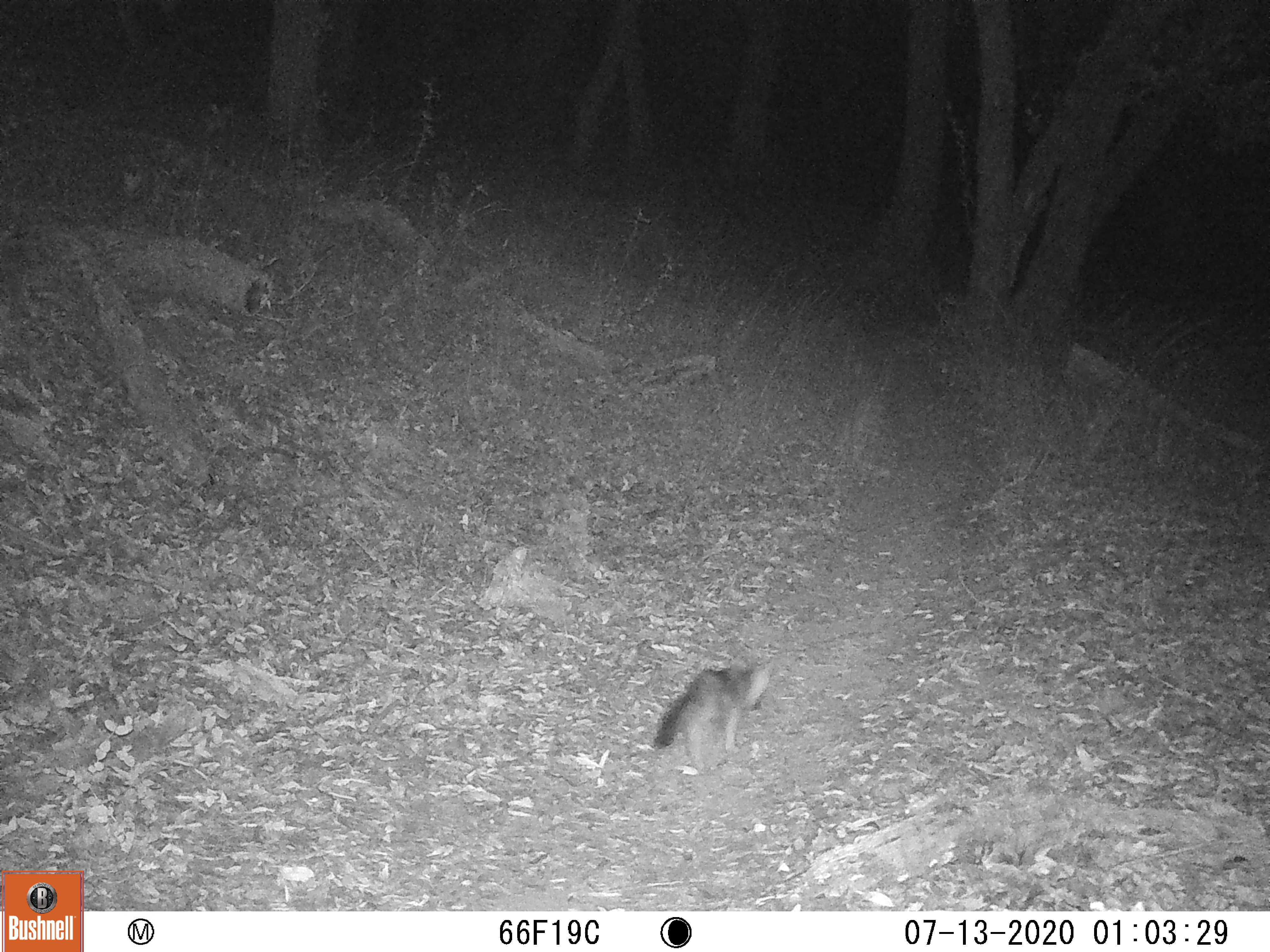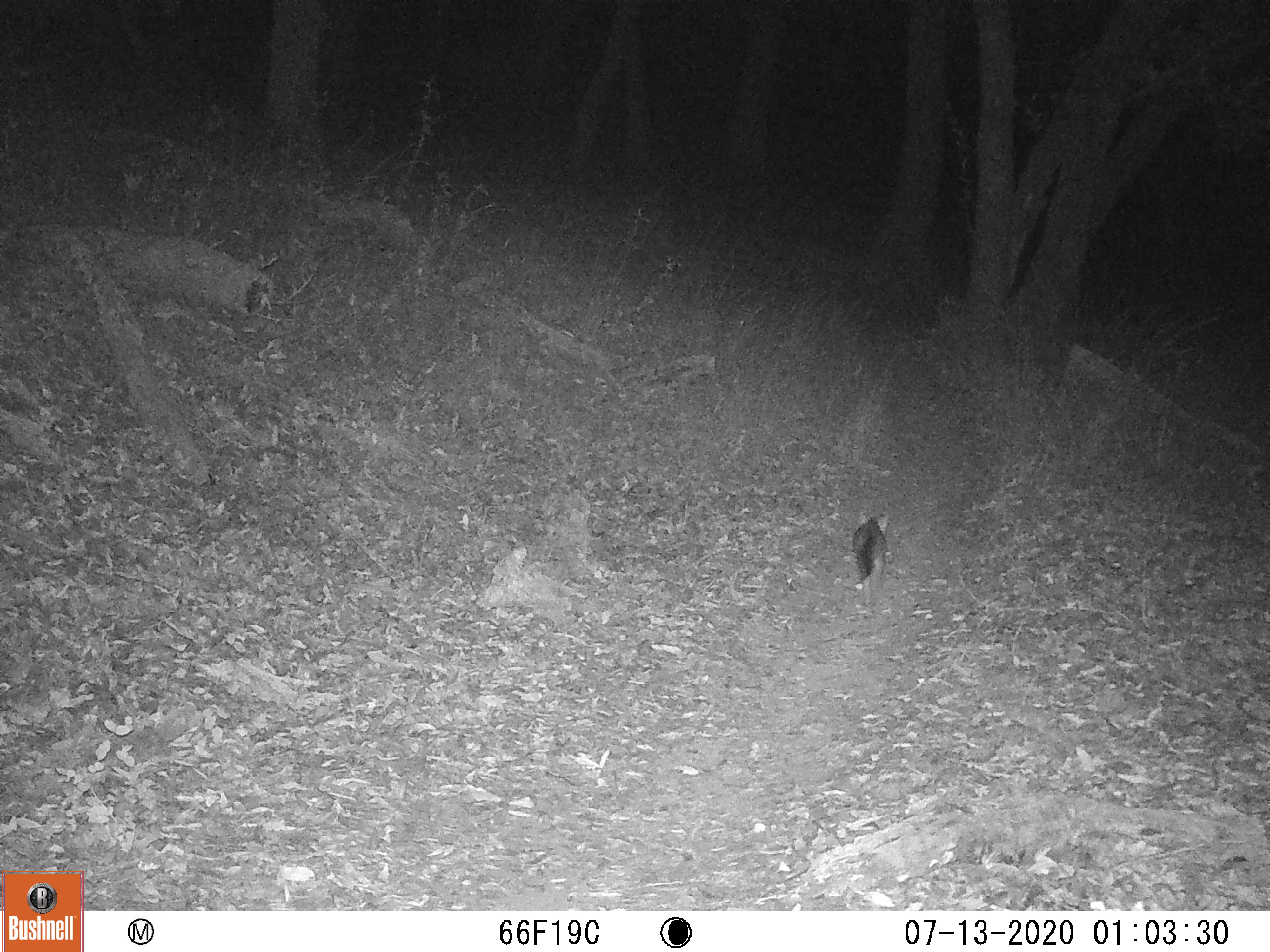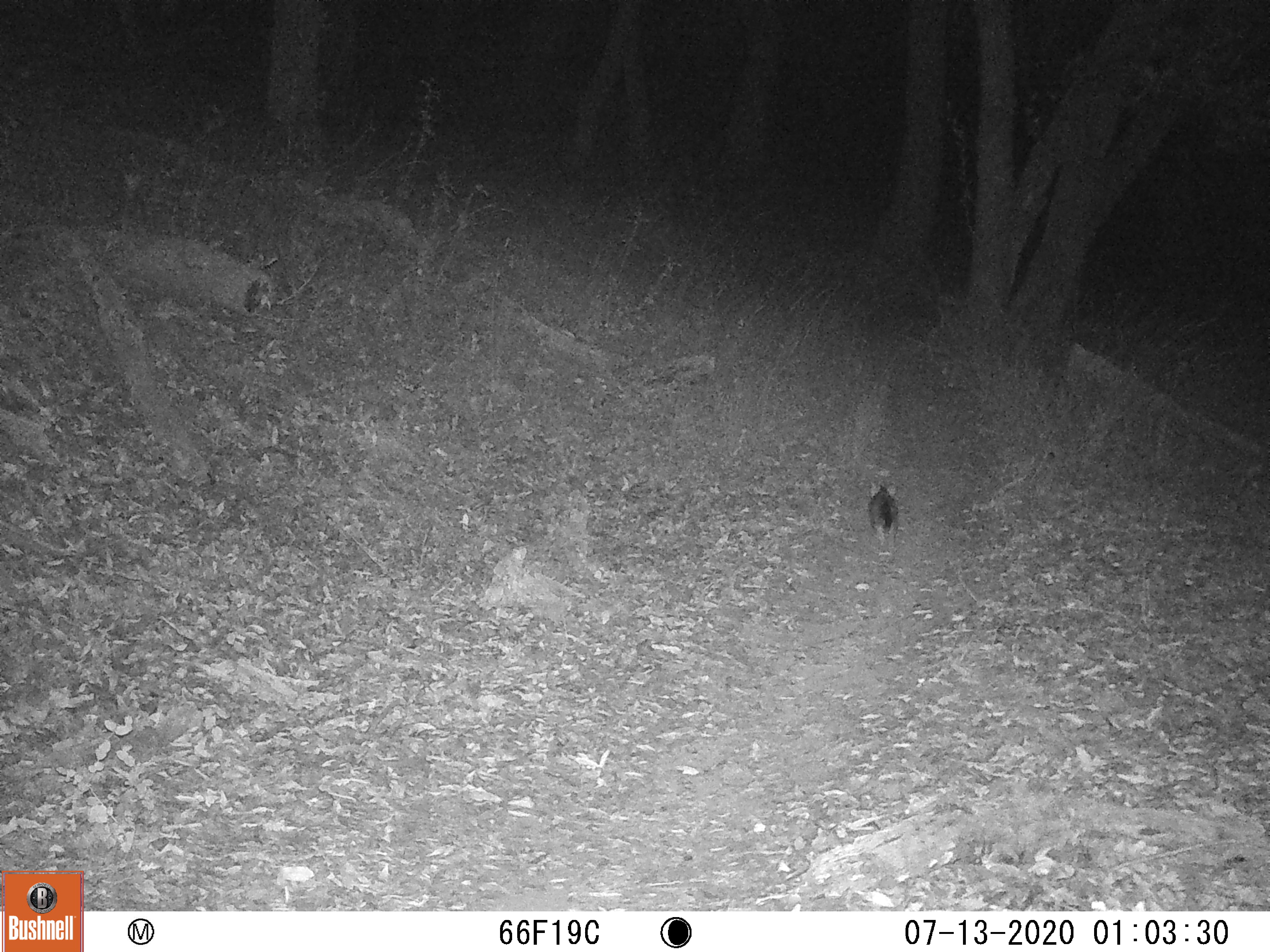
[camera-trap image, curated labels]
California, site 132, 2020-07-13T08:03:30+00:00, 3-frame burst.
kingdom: Animalia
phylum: Chordata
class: Mammalia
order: Carnivora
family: Canidae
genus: Urocyon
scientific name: Urocyon cinereoargenteus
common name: gray fox